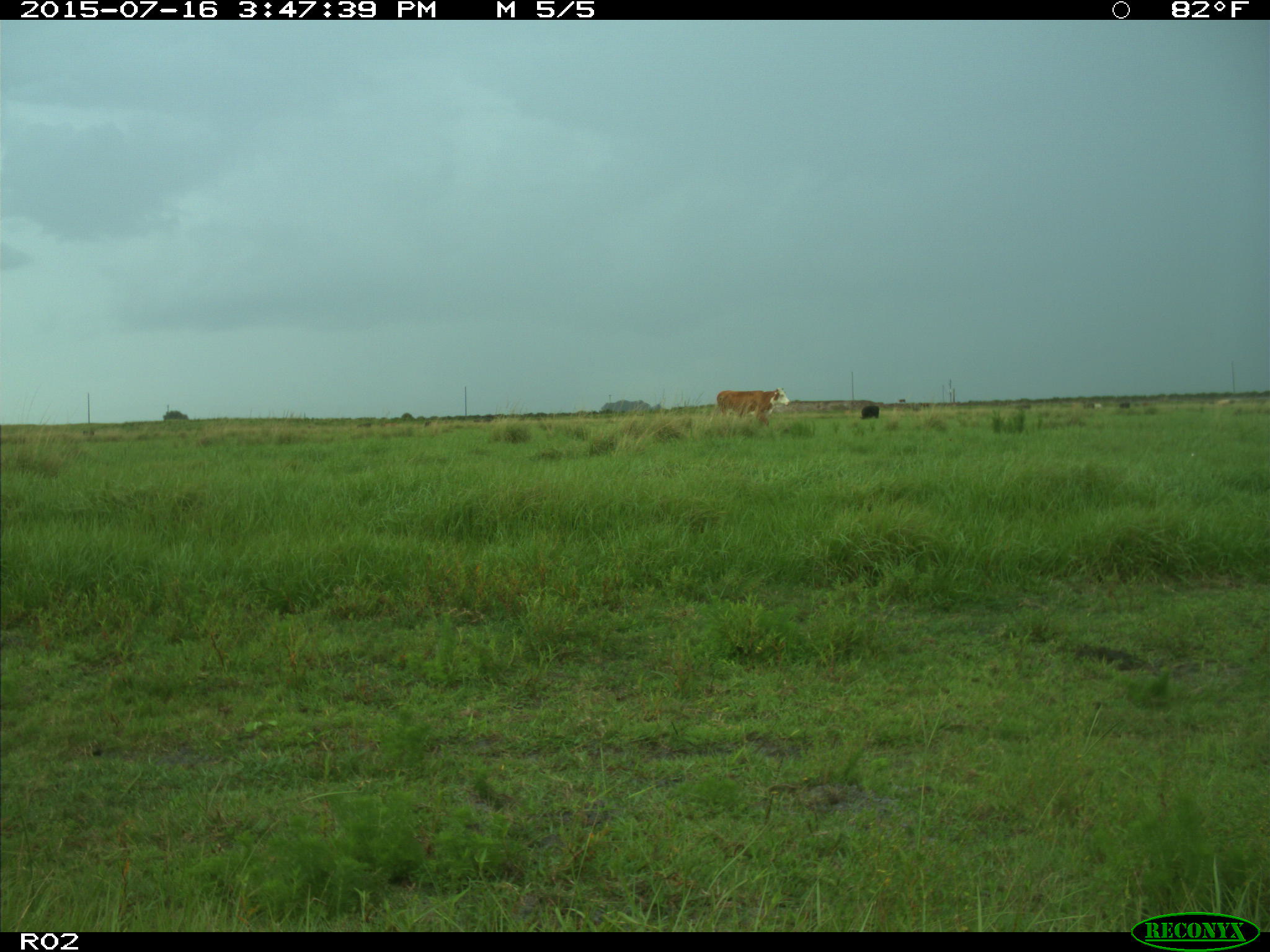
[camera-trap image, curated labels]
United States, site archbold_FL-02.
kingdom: Animalia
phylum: Chordata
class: Mammalia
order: Artiodactyla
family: Bovidae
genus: Bos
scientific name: Bos taurus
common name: domestic cow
Bos taurus (domestic cow).